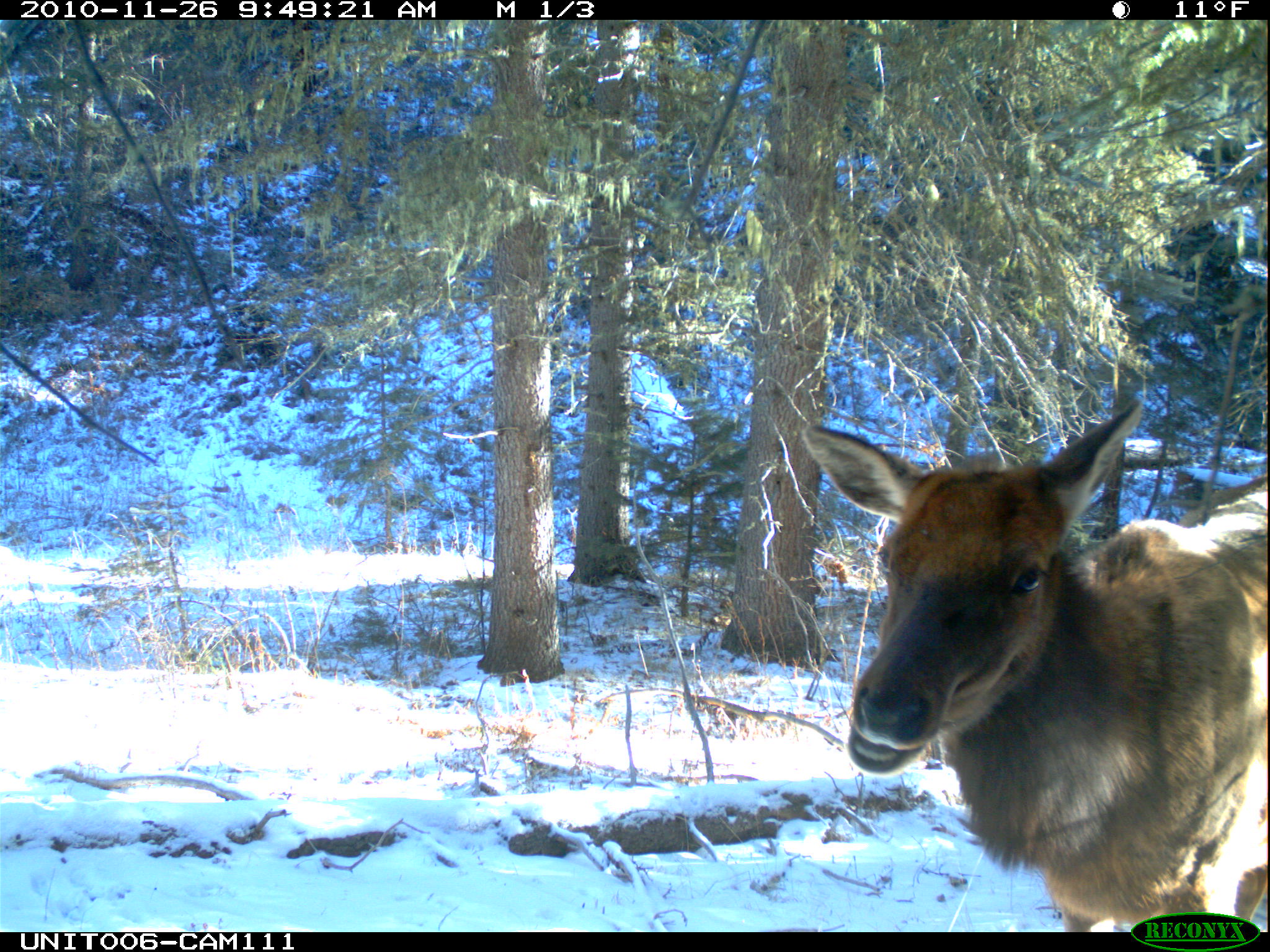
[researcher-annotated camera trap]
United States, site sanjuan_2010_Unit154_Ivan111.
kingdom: Animalia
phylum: Chordata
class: Mammalia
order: Artiodactyla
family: Cervidae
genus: Cervus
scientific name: Cervus elaphus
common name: red deer